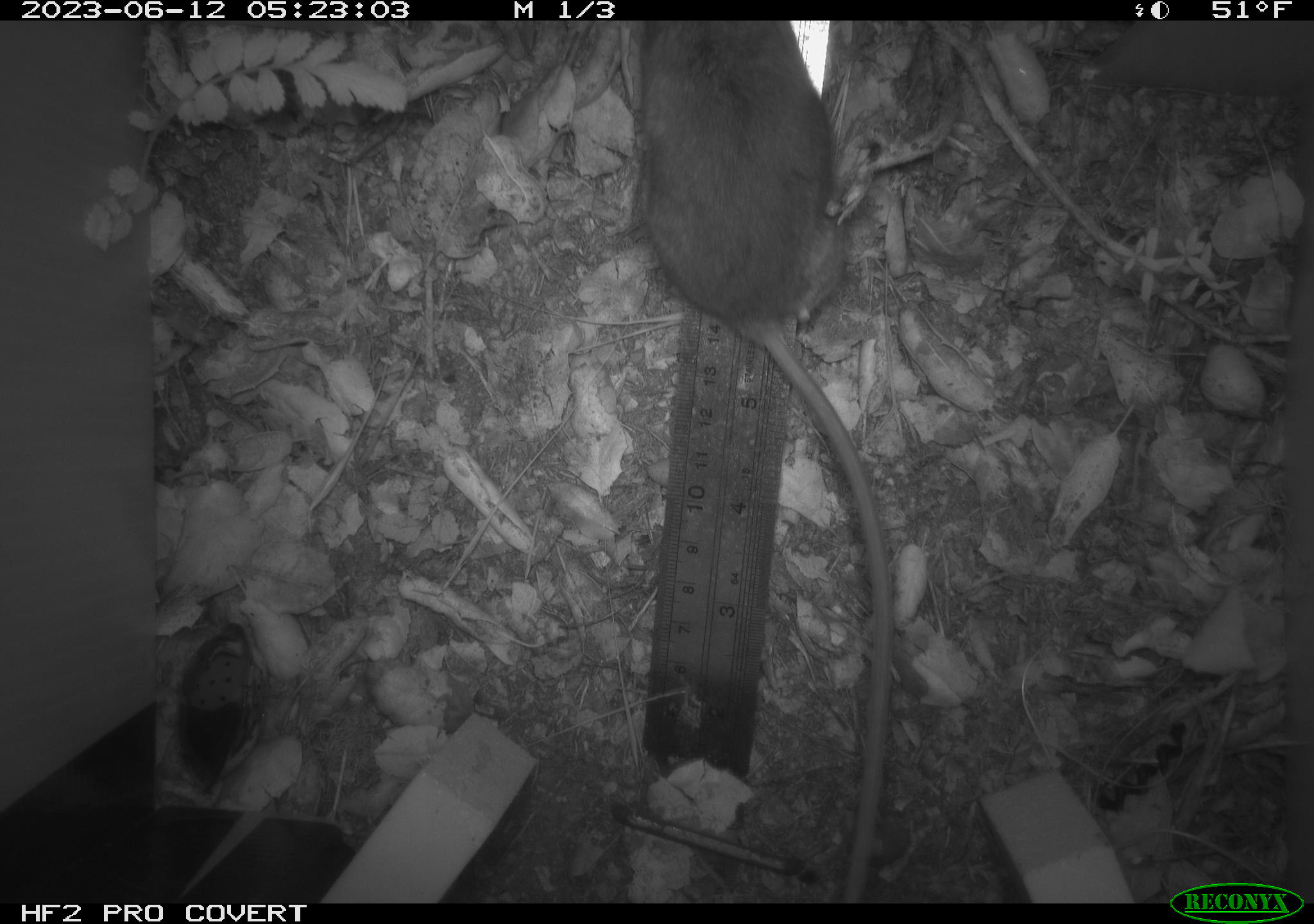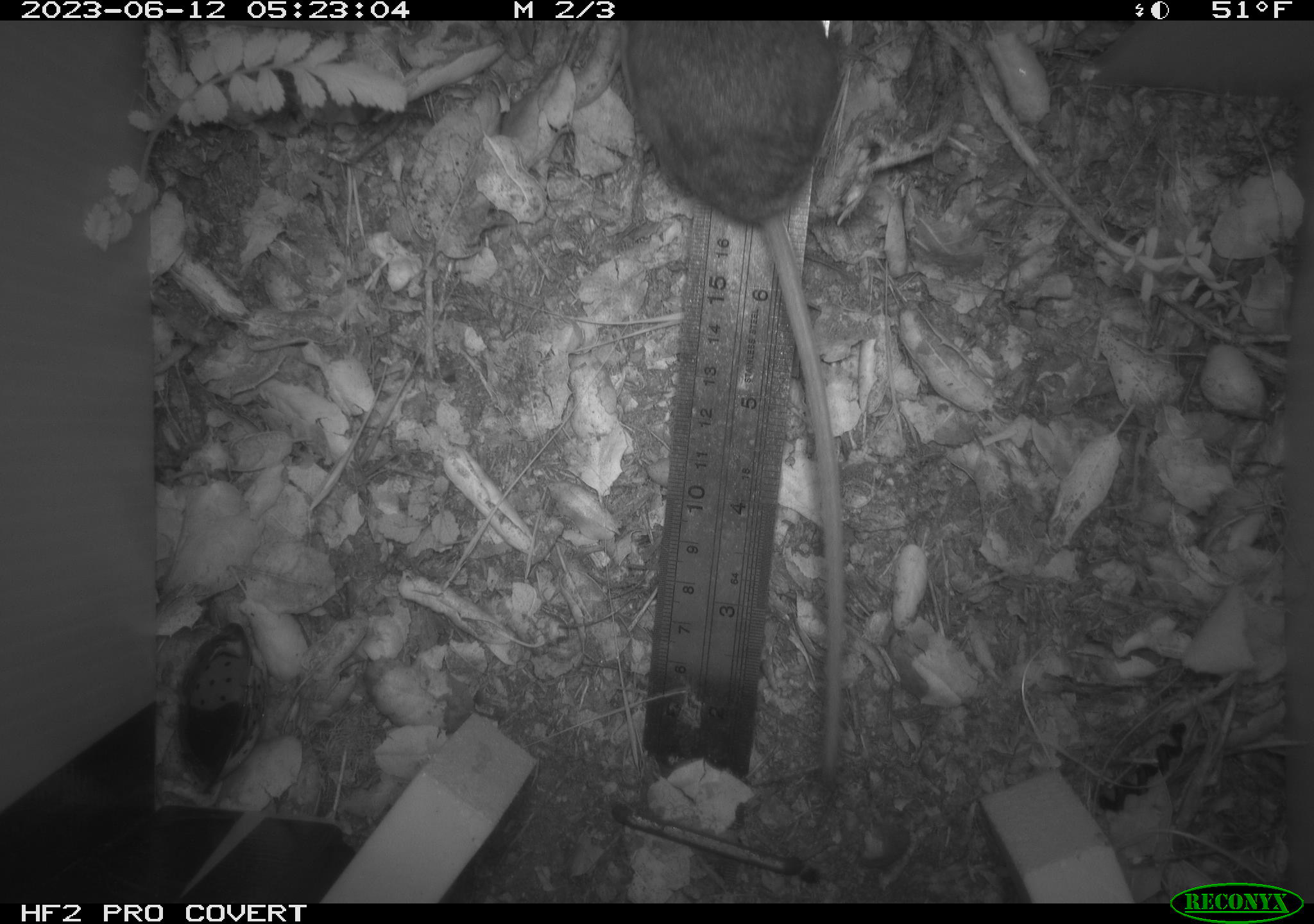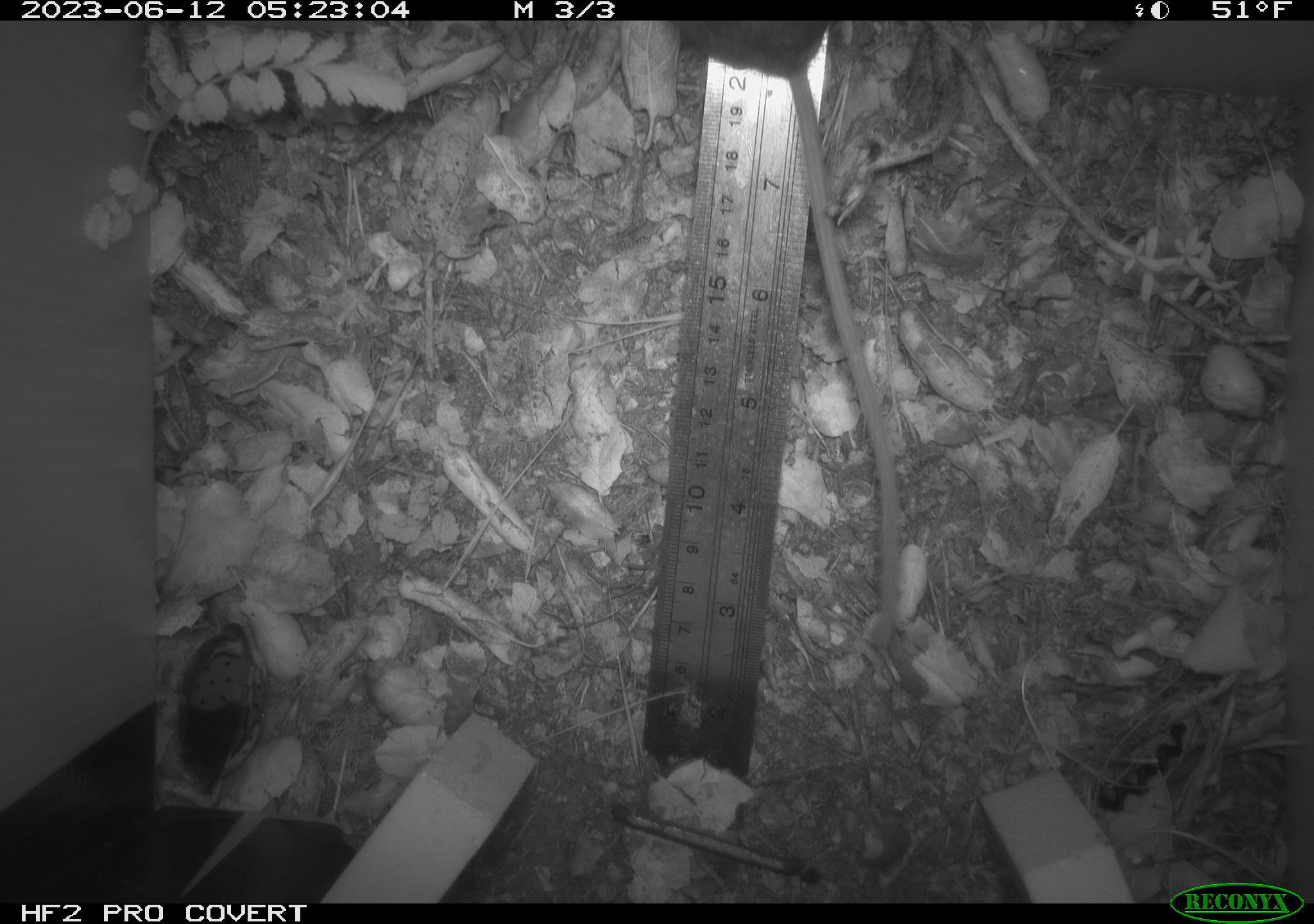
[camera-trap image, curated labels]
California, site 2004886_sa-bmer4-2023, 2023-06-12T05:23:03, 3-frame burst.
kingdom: Animalia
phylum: Chordata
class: Mammalia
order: Rodentia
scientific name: Rodentia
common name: mouse species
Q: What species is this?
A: Mouse species (Rodentia).